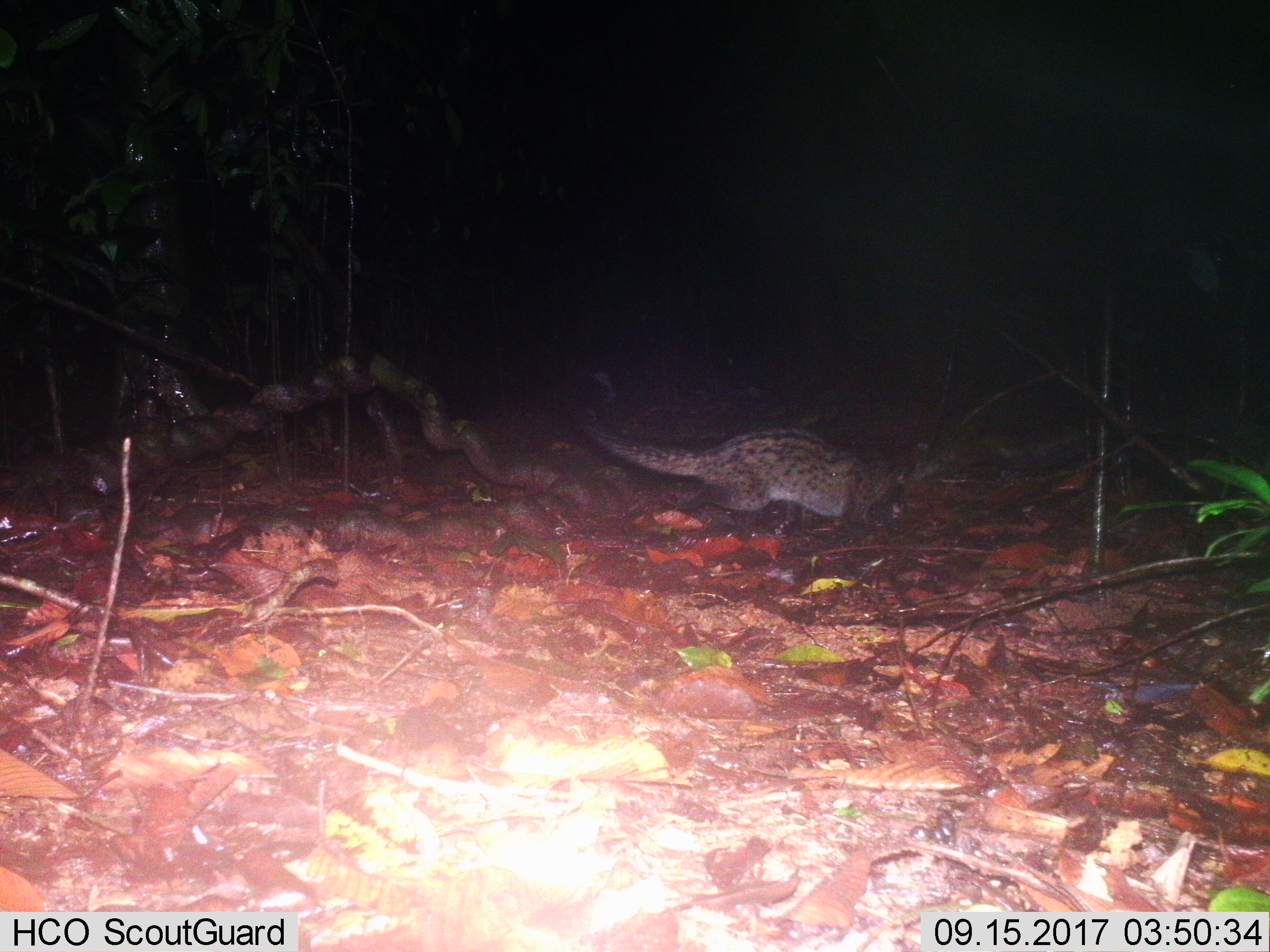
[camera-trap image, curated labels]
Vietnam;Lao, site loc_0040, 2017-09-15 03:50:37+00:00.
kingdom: Animalia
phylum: Chordata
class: Mammalia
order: Carnivora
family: Viverridae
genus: Paradoxurus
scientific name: Paradoxurus hermaphroditus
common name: common palm civet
Common palm civet (Paradoxurus hermaphroditus). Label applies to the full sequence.